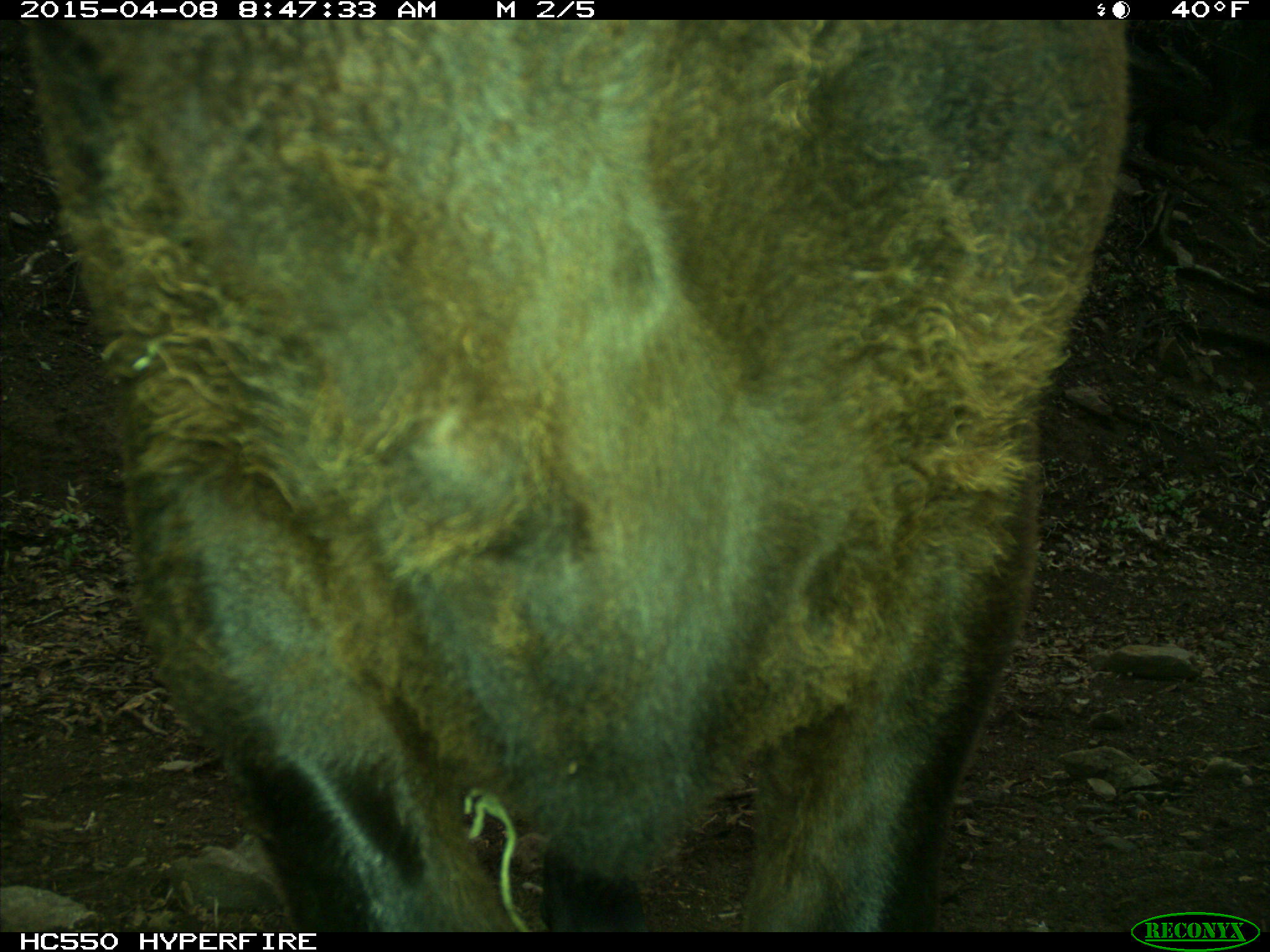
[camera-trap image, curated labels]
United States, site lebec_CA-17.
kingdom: Animalia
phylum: Chordata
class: Mammalia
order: Artiodactyla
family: Bovidae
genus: Bos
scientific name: Bos taurus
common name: domestic cow